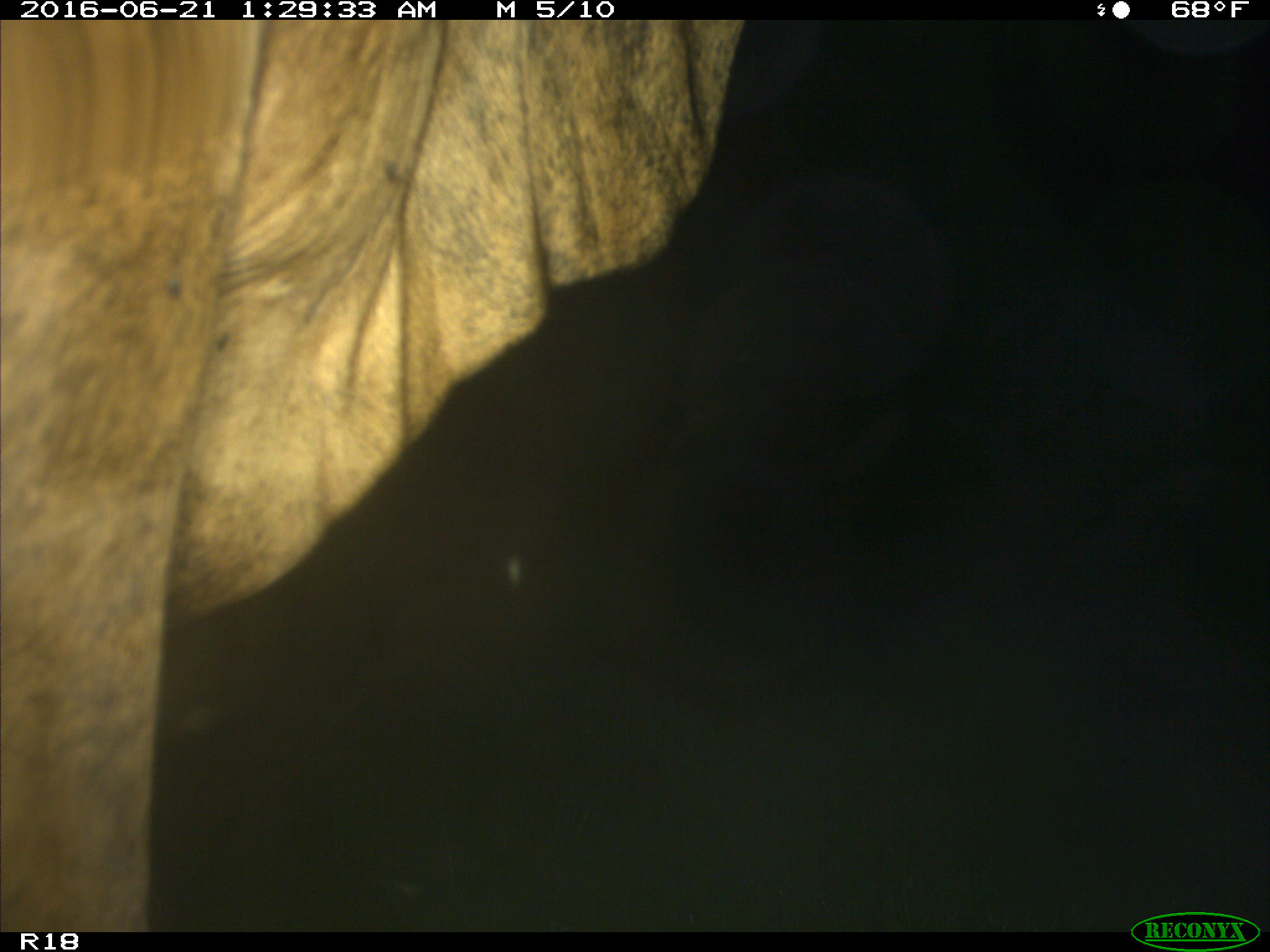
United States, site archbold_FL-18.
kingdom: Animalia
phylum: Chordata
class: Mammalia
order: Artiodactyla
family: Bovidae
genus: Bos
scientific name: Bos taurus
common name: domestic cow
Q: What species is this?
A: Bos taurus (domestic cow).